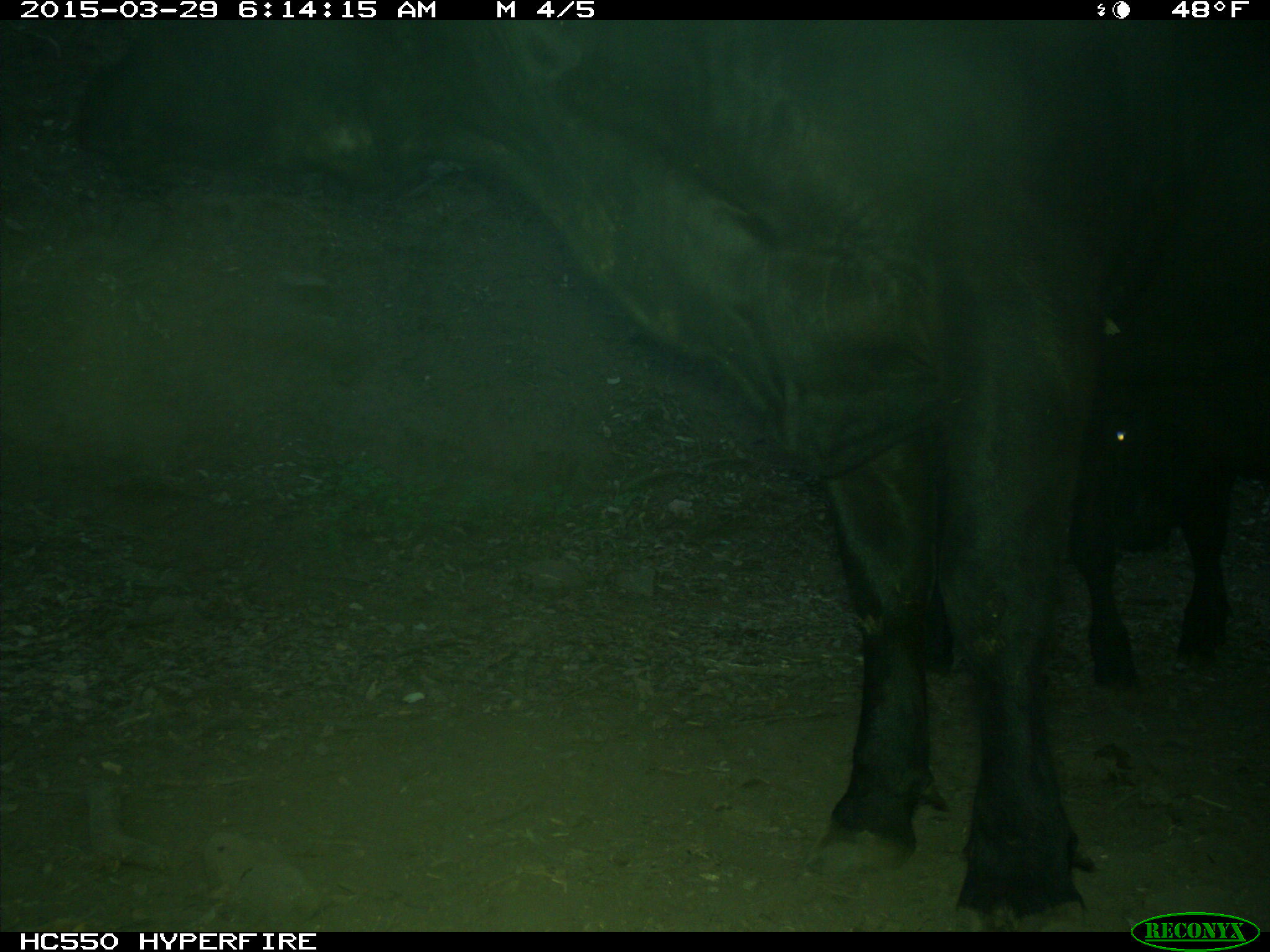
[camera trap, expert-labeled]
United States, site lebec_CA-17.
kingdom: Animalia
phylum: Chordata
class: Mammalia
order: Artiodactyla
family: Bovidae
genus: Bos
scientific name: Bos taurus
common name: domestic cow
Bos taurus (domestic cow).